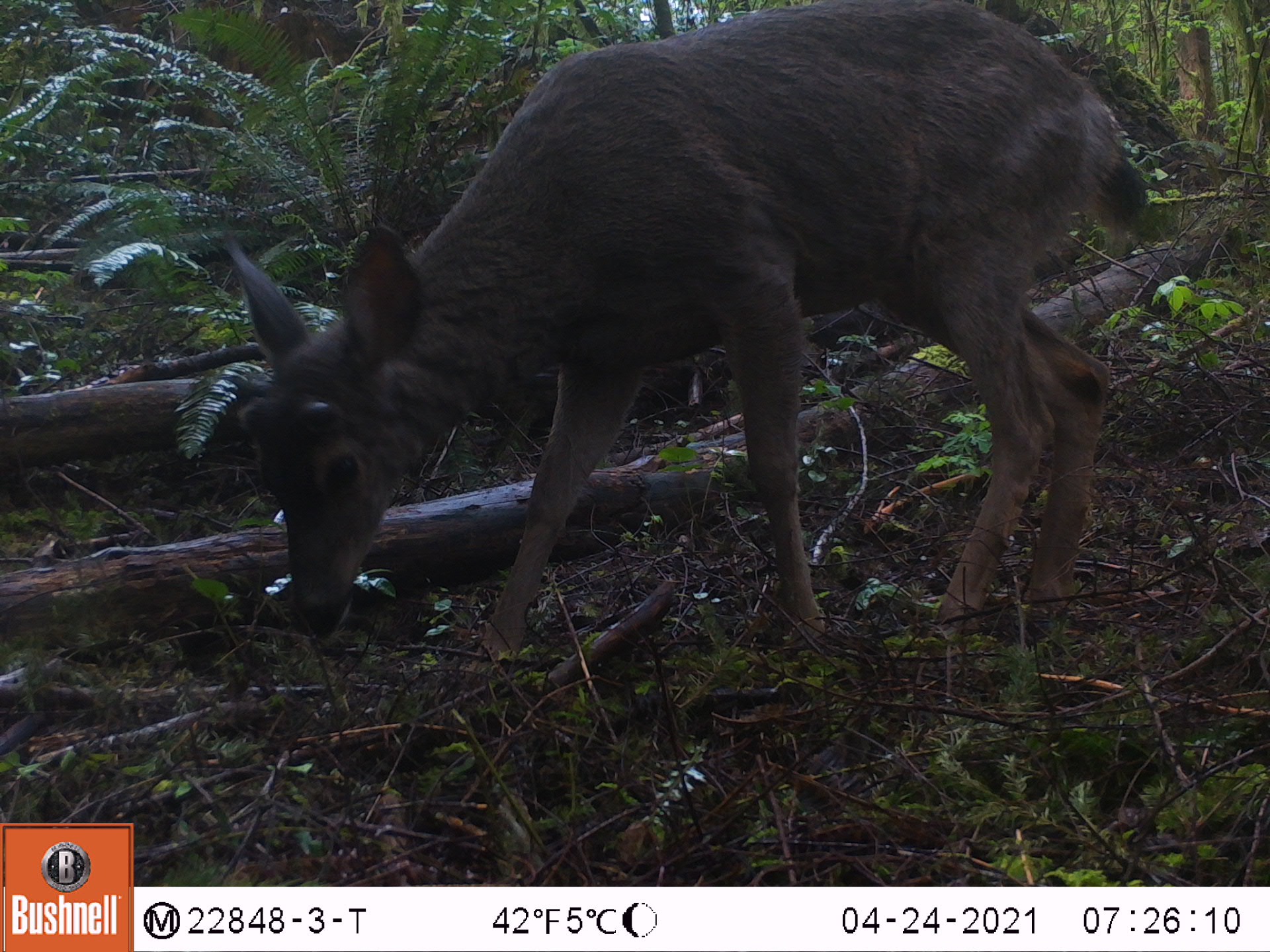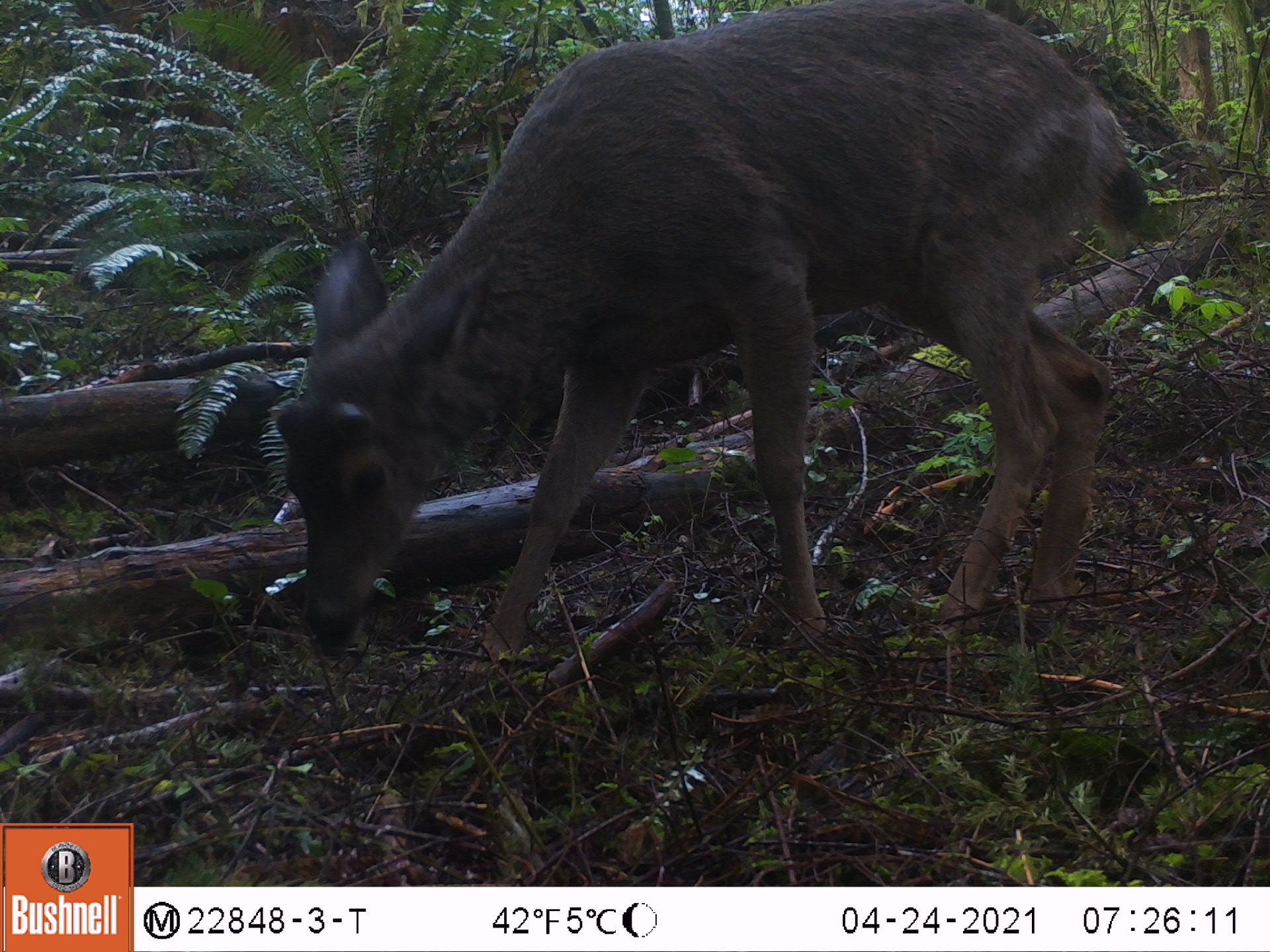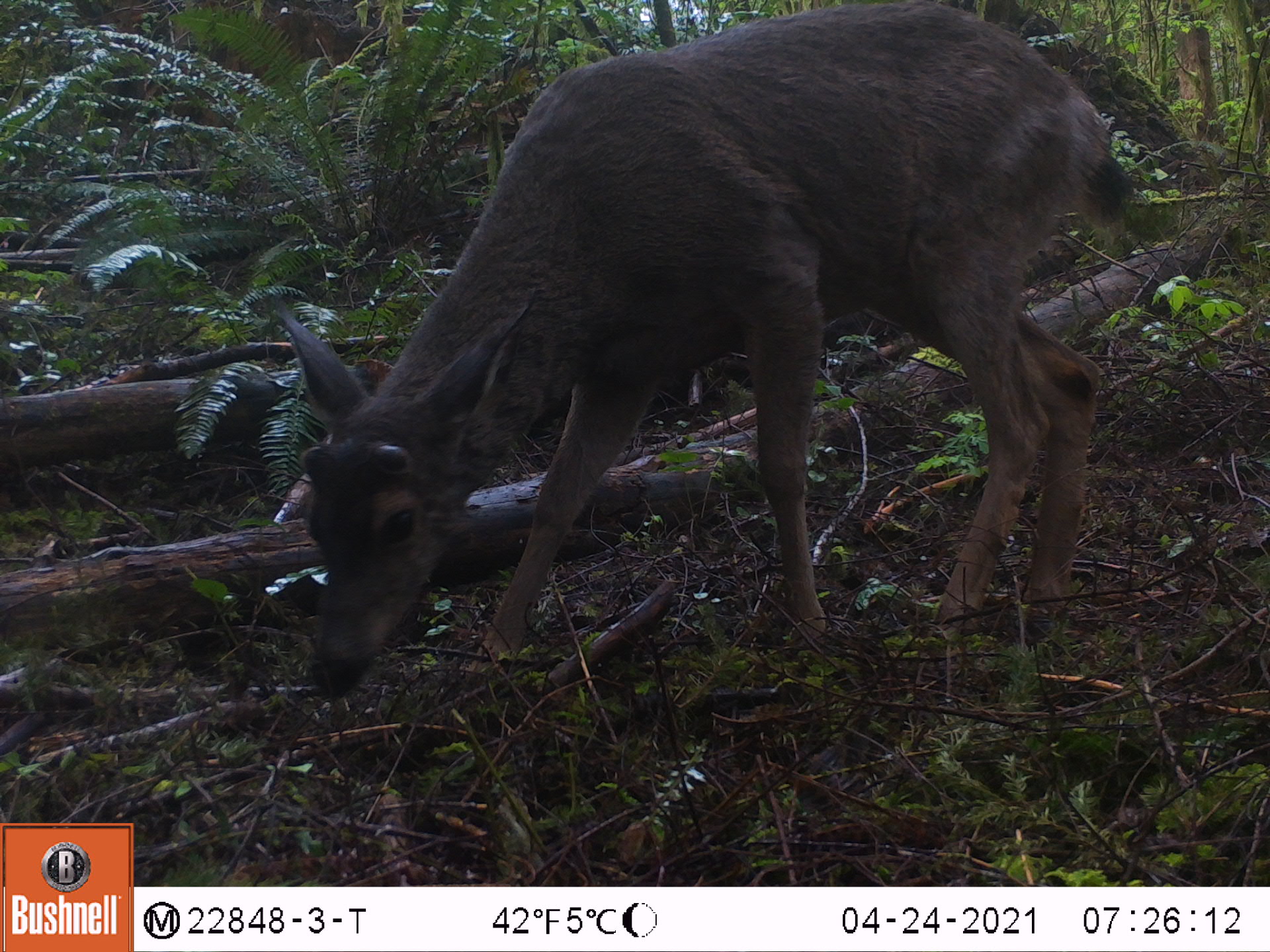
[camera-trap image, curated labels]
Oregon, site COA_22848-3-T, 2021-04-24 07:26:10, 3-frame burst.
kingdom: Animalia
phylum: Chordata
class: Mammalia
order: Artiodactyla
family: Cervidae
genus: Odocoileus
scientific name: Odocoileus hemionus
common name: black-tailed deer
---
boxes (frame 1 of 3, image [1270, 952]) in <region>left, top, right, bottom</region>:
black-tailed deer: <region>213, 3, 1140, 701</region>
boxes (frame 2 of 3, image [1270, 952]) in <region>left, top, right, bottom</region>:
black-tailed deer: <region>254, 8, 1167, 701</region>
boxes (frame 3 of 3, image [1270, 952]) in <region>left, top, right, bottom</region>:
black-tailed deer: <region>263, 3, 1139, 741</region>